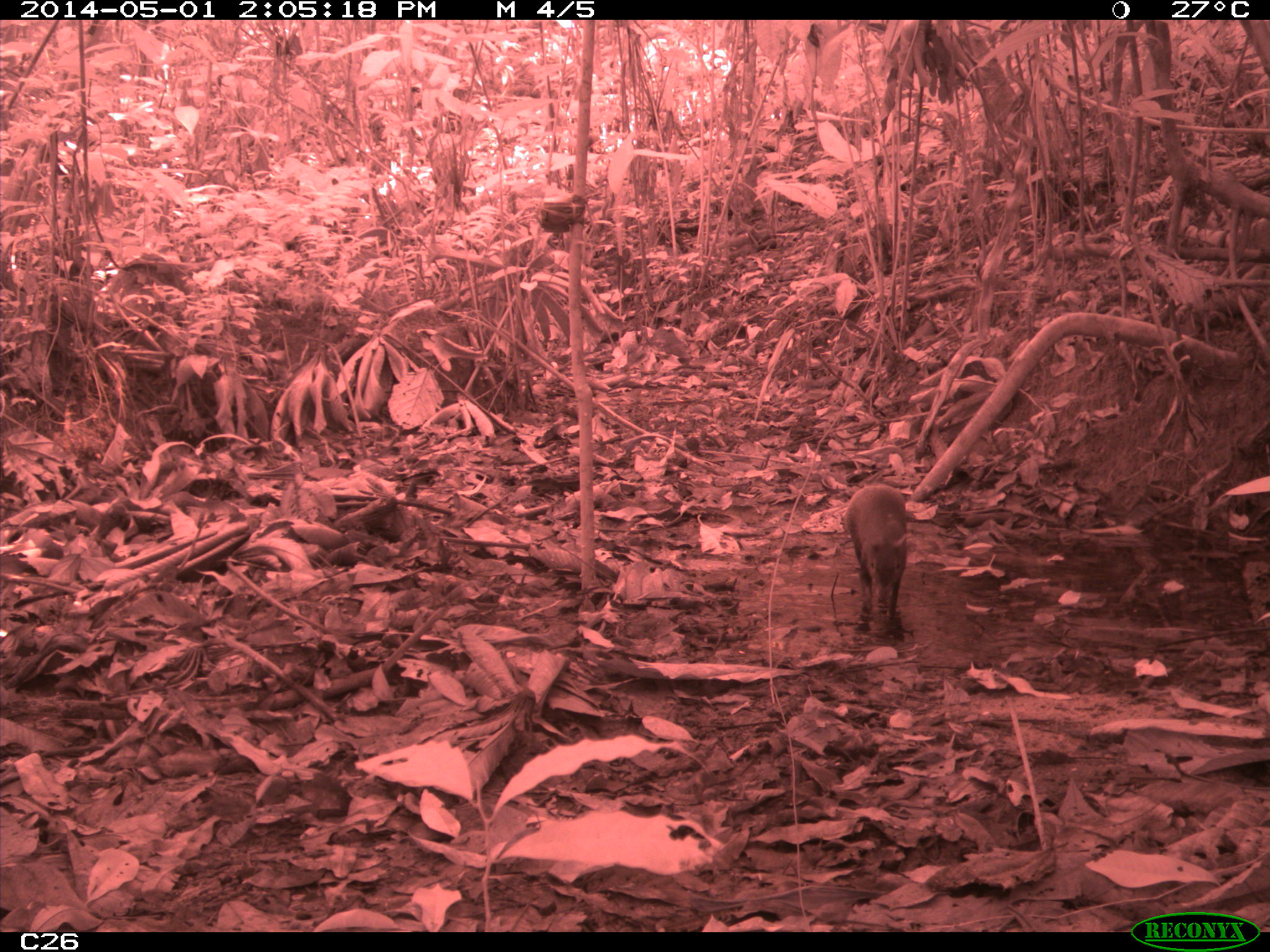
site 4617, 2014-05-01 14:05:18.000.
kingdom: Animalia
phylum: Chordata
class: Mammalia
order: Rodentia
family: Dasyproctidae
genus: Dasyprocta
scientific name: Dasyprocta leporina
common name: red-rumped agouti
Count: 1.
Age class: adult.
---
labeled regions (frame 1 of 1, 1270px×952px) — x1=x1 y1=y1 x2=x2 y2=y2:
dasyprocta leporina: x1=843 y1=482 x2=913 y2=639